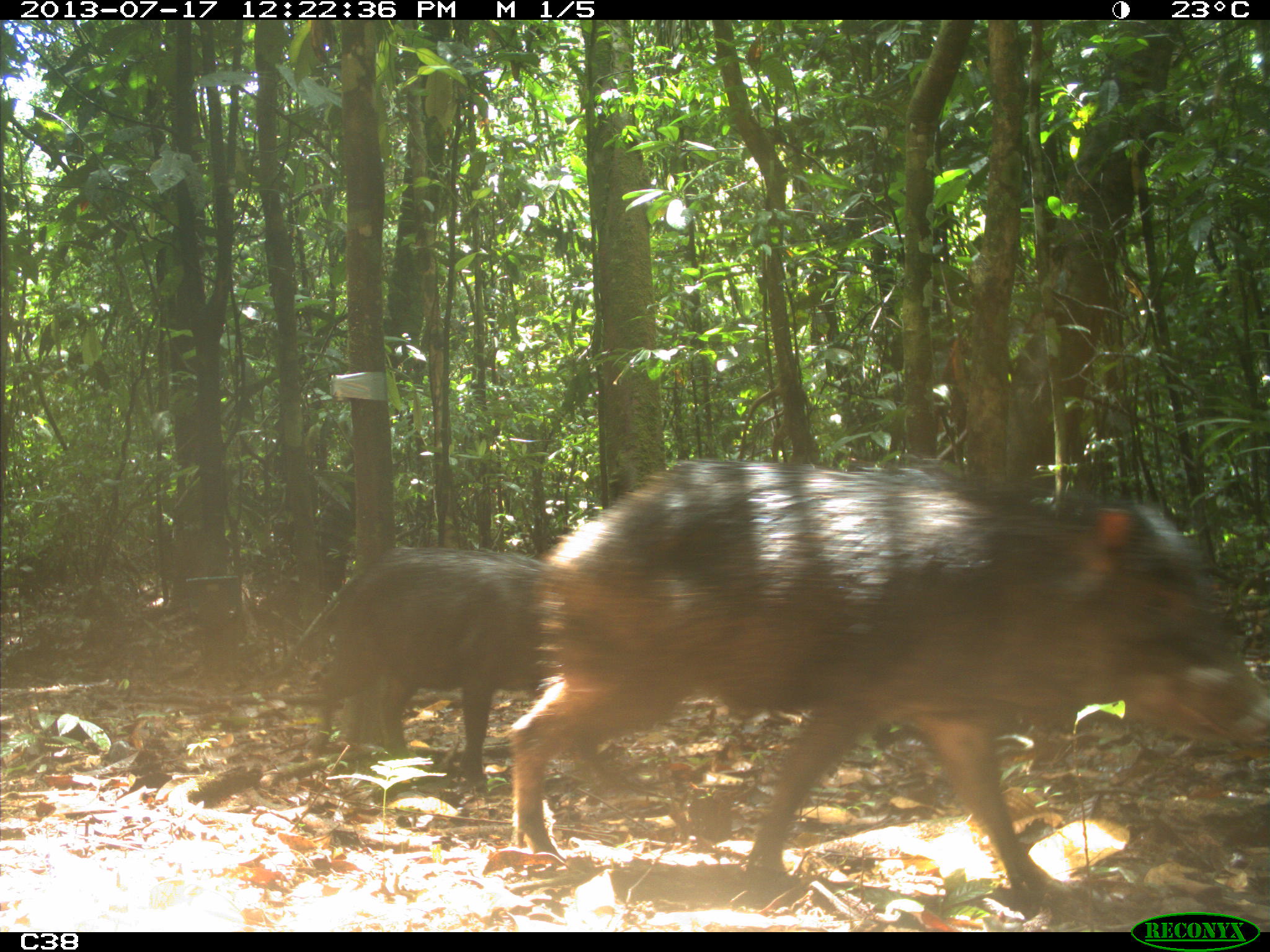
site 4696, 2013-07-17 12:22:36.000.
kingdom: Animalia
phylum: Chordata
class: Mammalia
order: Artiodactyla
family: Tayassuidae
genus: Tayassu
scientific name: Tayassu pecari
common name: white-lipped peccary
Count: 9.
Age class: adult.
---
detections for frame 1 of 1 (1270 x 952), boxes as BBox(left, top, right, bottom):
tayassu pecari: BBox(508, 453, 1270, 915); BBox(278, 542, 551, 791)